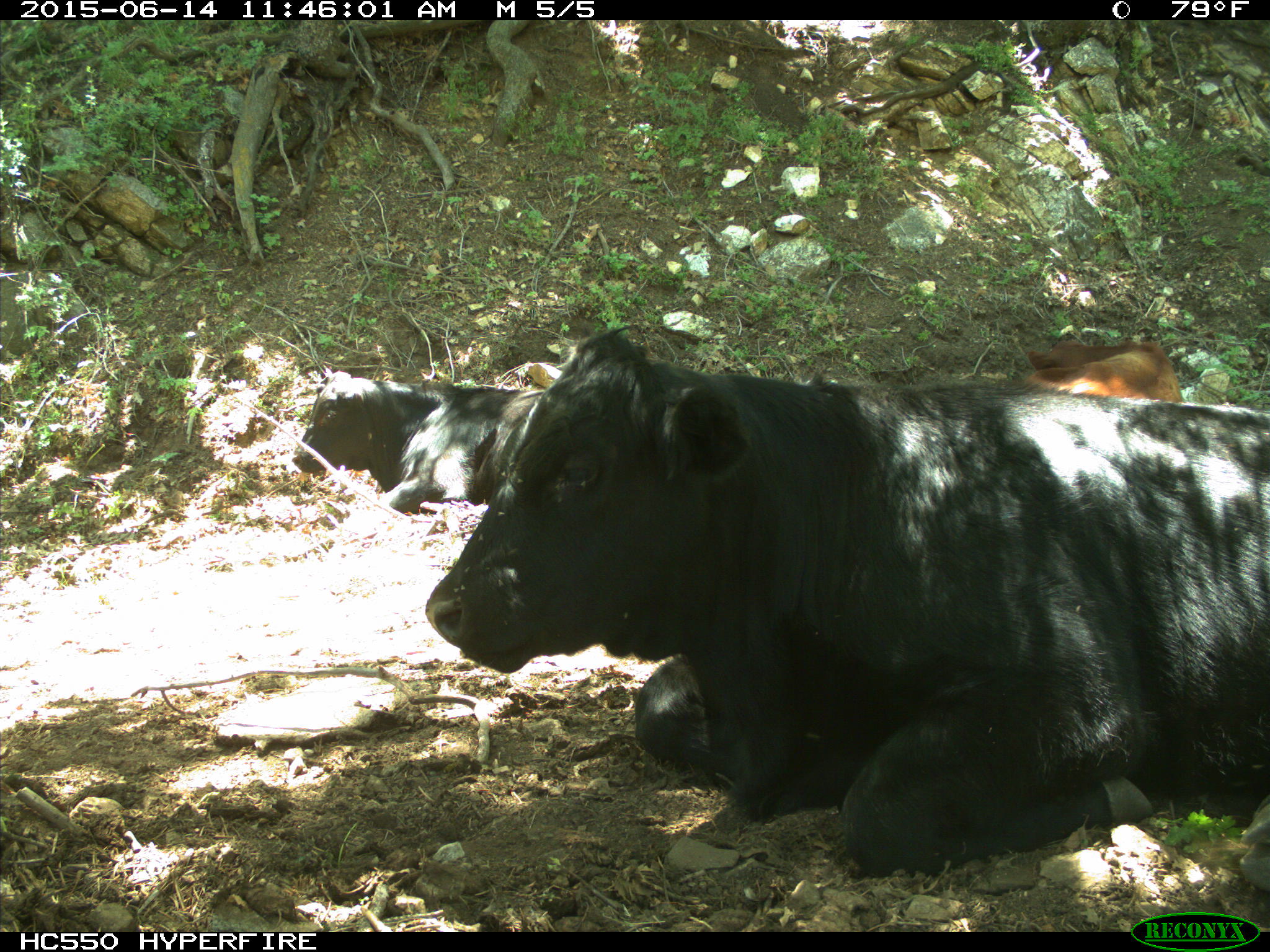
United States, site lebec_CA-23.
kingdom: Animalia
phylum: Chordata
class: Mammalia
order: Artiodactyla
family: Bovidae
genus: Bos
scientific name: Bos taurus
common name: domestic cow